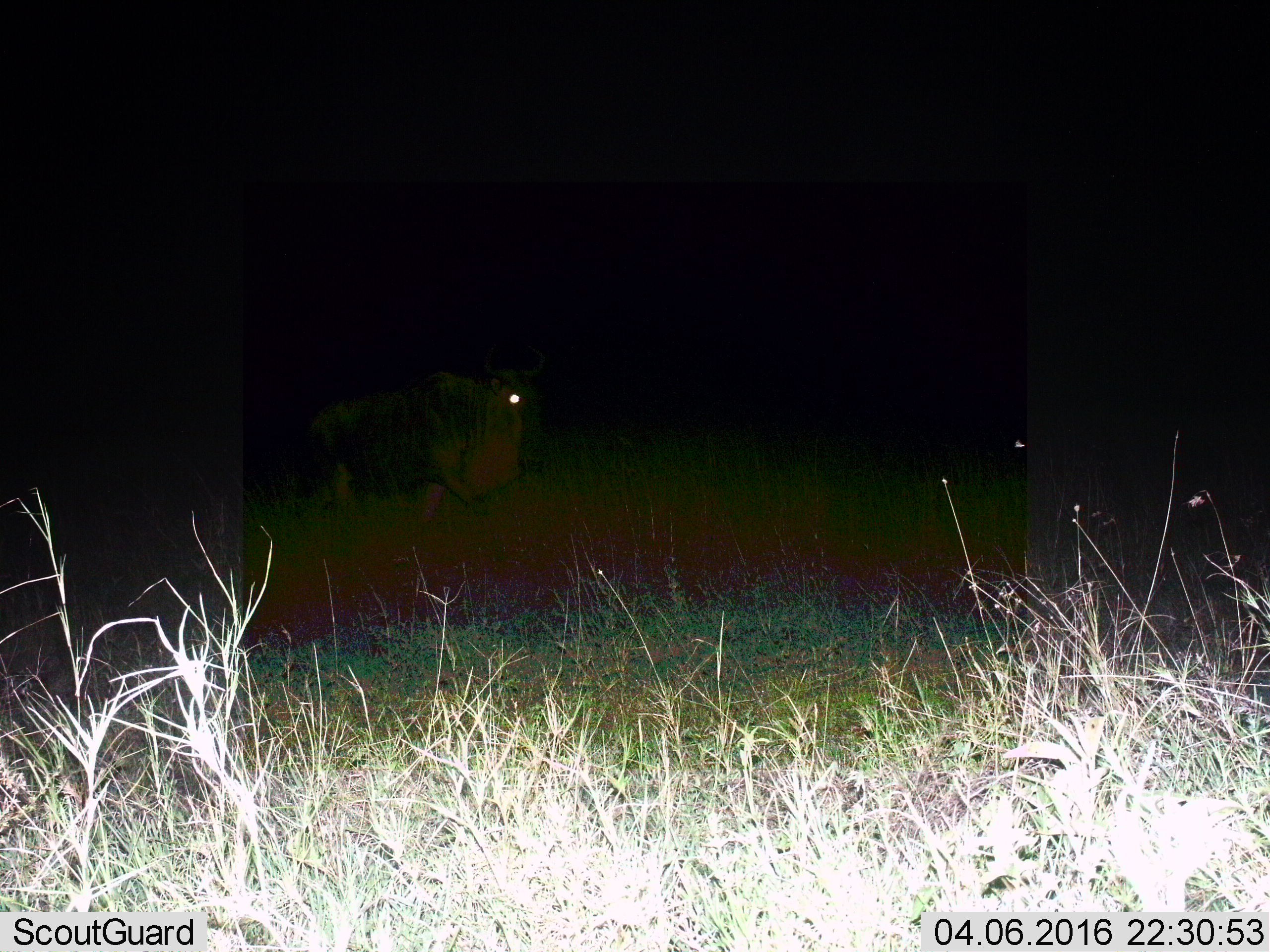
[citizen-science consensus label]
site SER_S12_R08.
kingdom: Animalia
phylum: Chordata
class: Mammalia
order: Artiodactyla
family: Bovidae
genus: Connochaetes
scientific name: Connochaetes taurinus taurinus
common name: blue wildebeest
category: wildebeestblue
Wildebeestblue (blue wildebeest) (Connochaetes taurinus taurinus), count 1. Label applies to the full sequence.